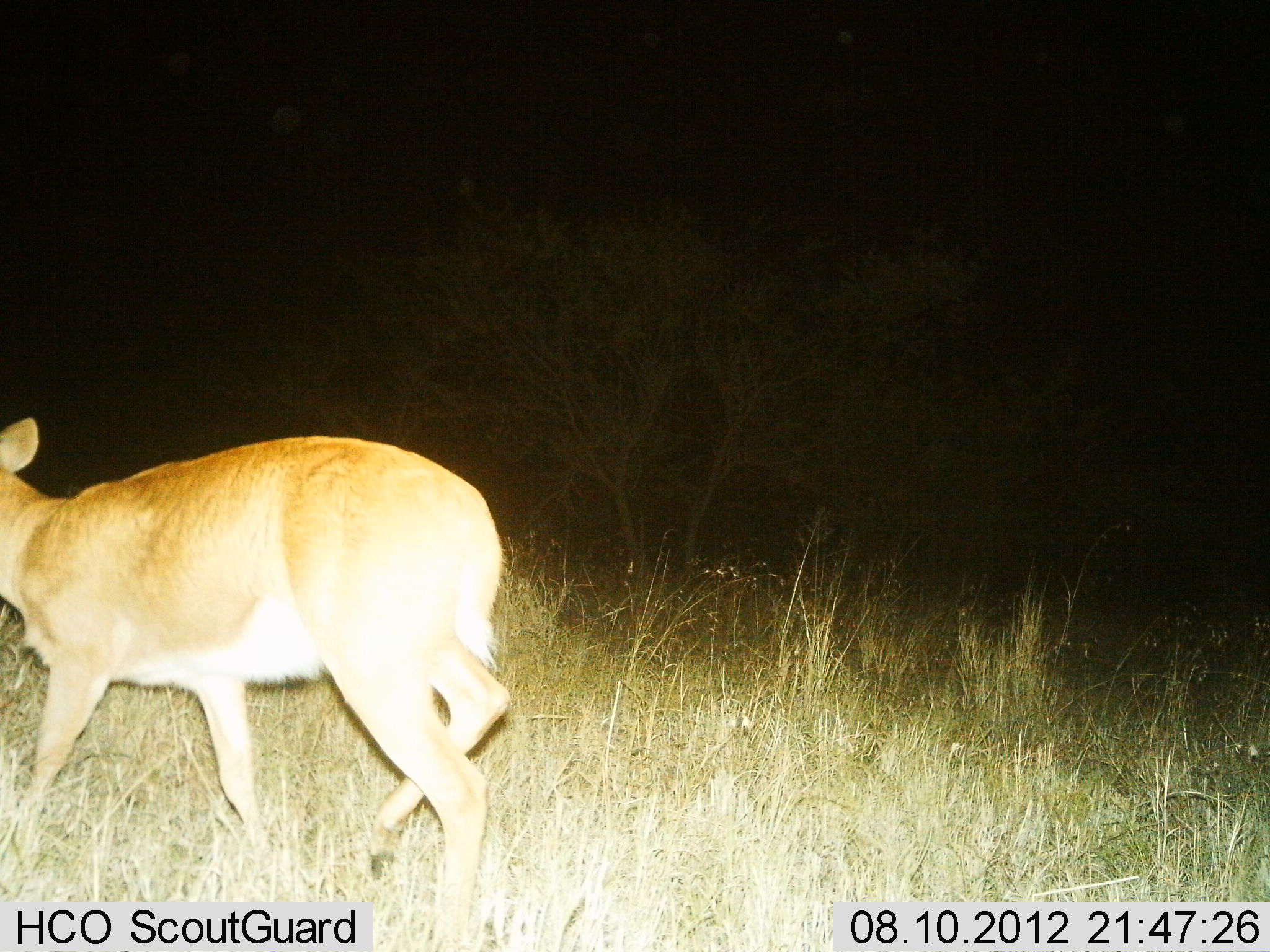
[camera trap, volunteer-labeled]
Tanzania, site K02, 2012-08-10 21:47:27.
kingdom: Animalia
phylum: Chordata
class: Mammalia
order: Artiodactyla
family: Bovidae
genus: Redunca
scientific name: Redunca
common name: reedbuck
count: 1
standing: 0%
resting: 0%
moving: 100%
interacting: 0%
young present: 0%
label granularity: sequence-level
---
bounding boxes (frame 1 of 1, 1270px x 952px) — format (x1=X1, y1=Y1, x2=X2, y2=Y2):
animal: (x1=0, y1=412, x2=517, y2=951)